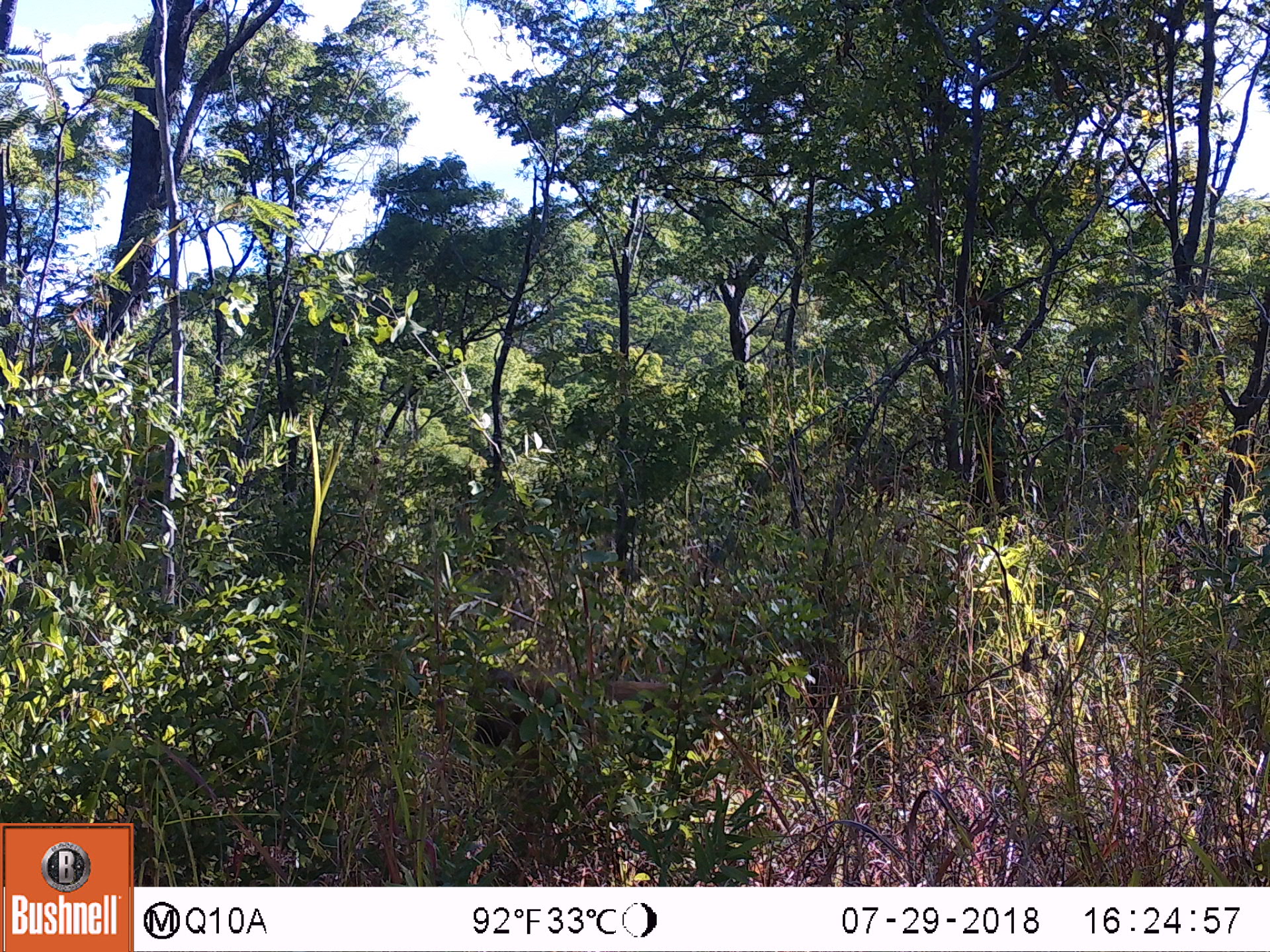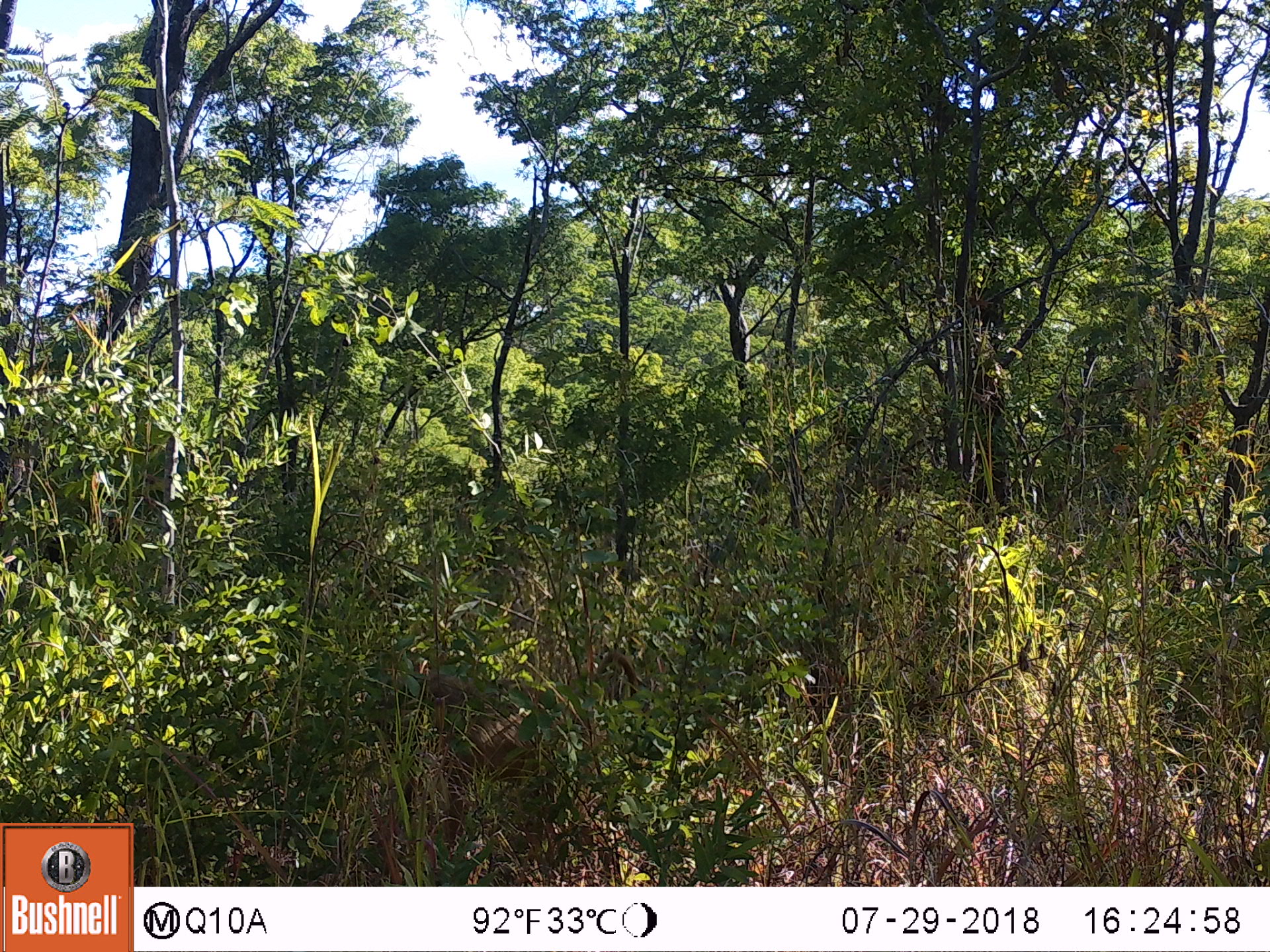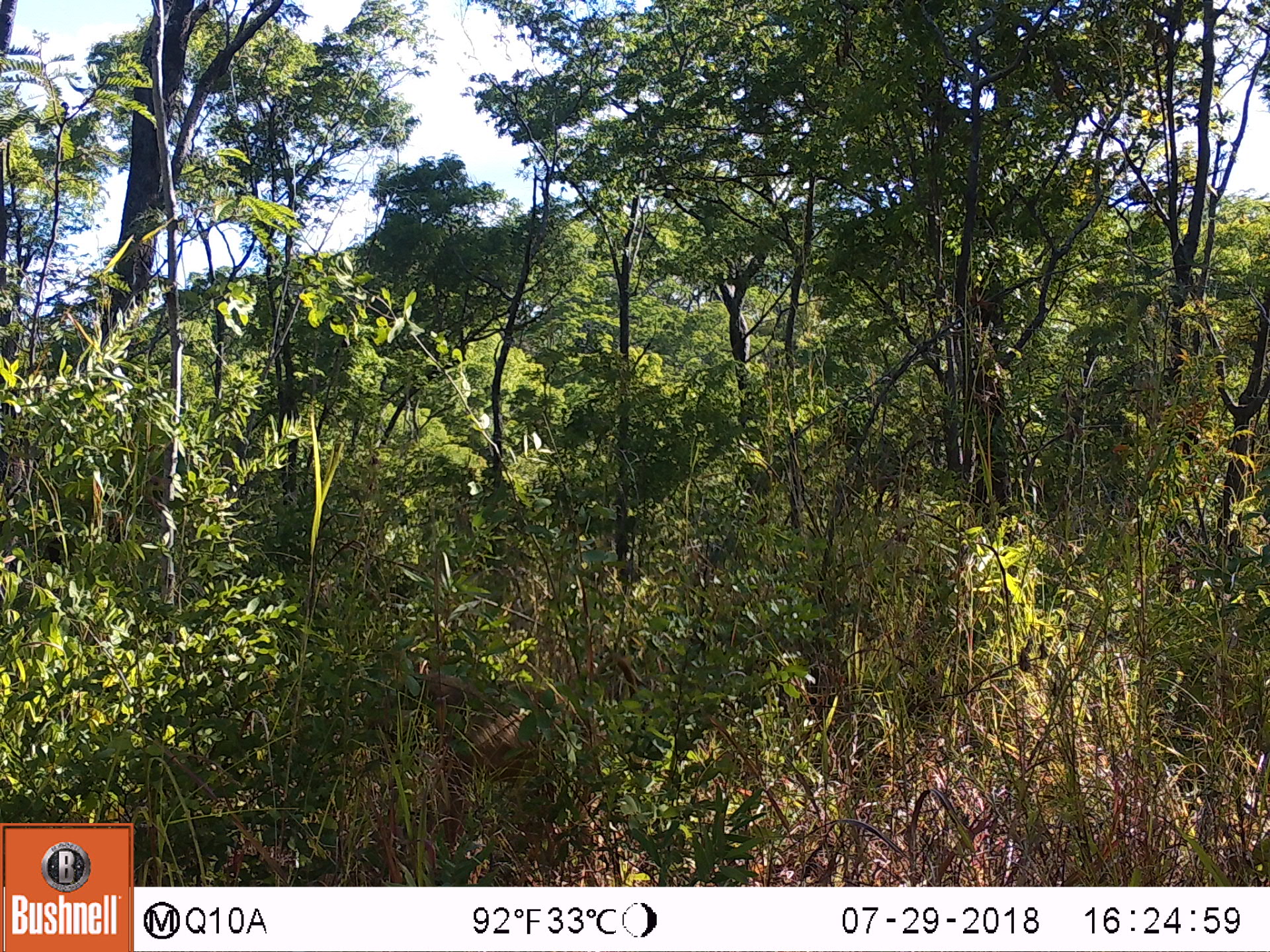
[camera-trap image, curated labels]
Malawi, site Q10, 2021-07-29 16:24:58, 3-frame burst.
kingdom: Animalia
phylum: Chordata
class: Mammalia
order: Primates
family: Cercopithecidae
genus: Papio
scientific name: Papio cynocephalus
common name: yellow baboon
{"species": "yellow baboon (Papio cynocephalus)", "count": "1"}